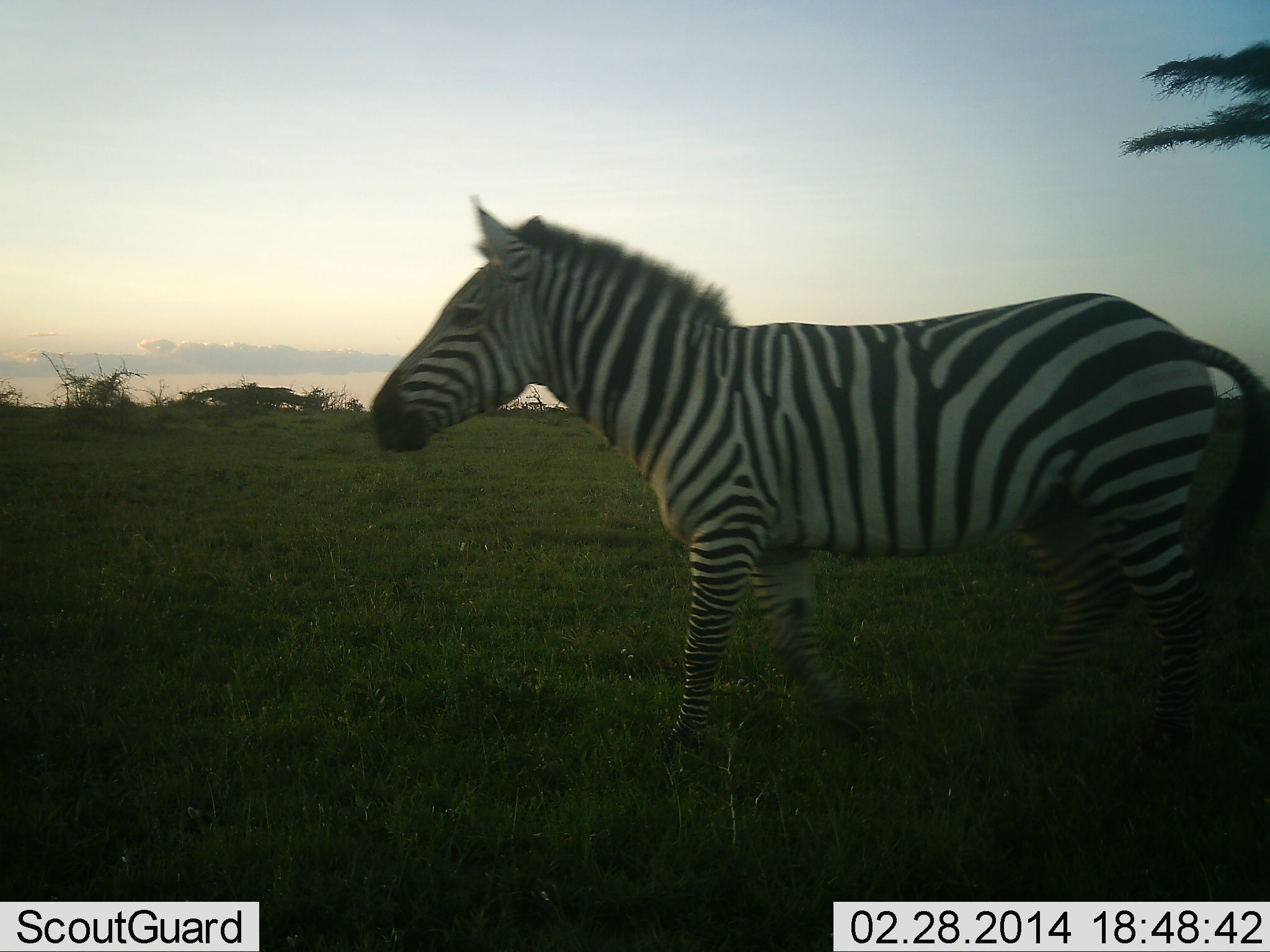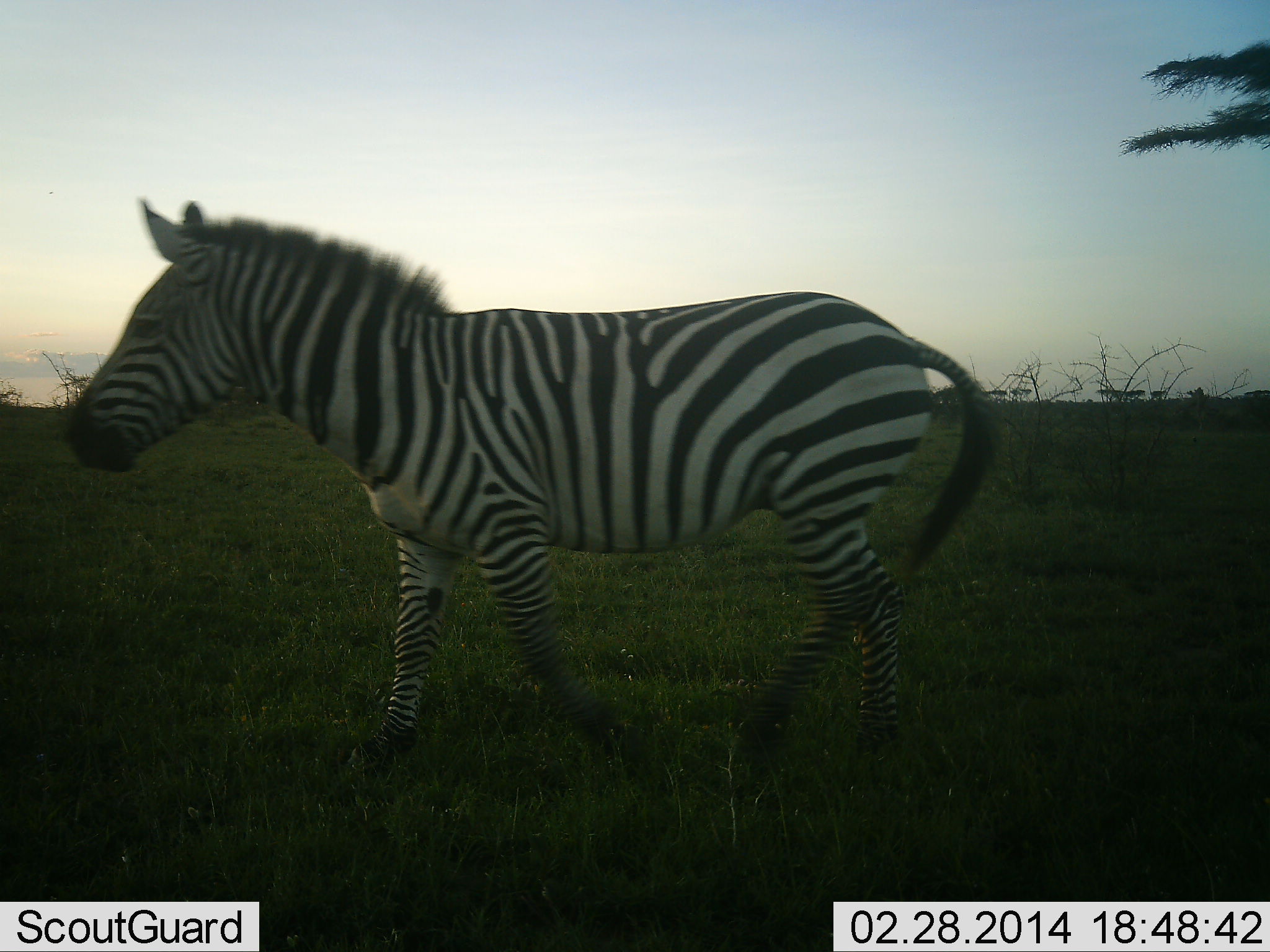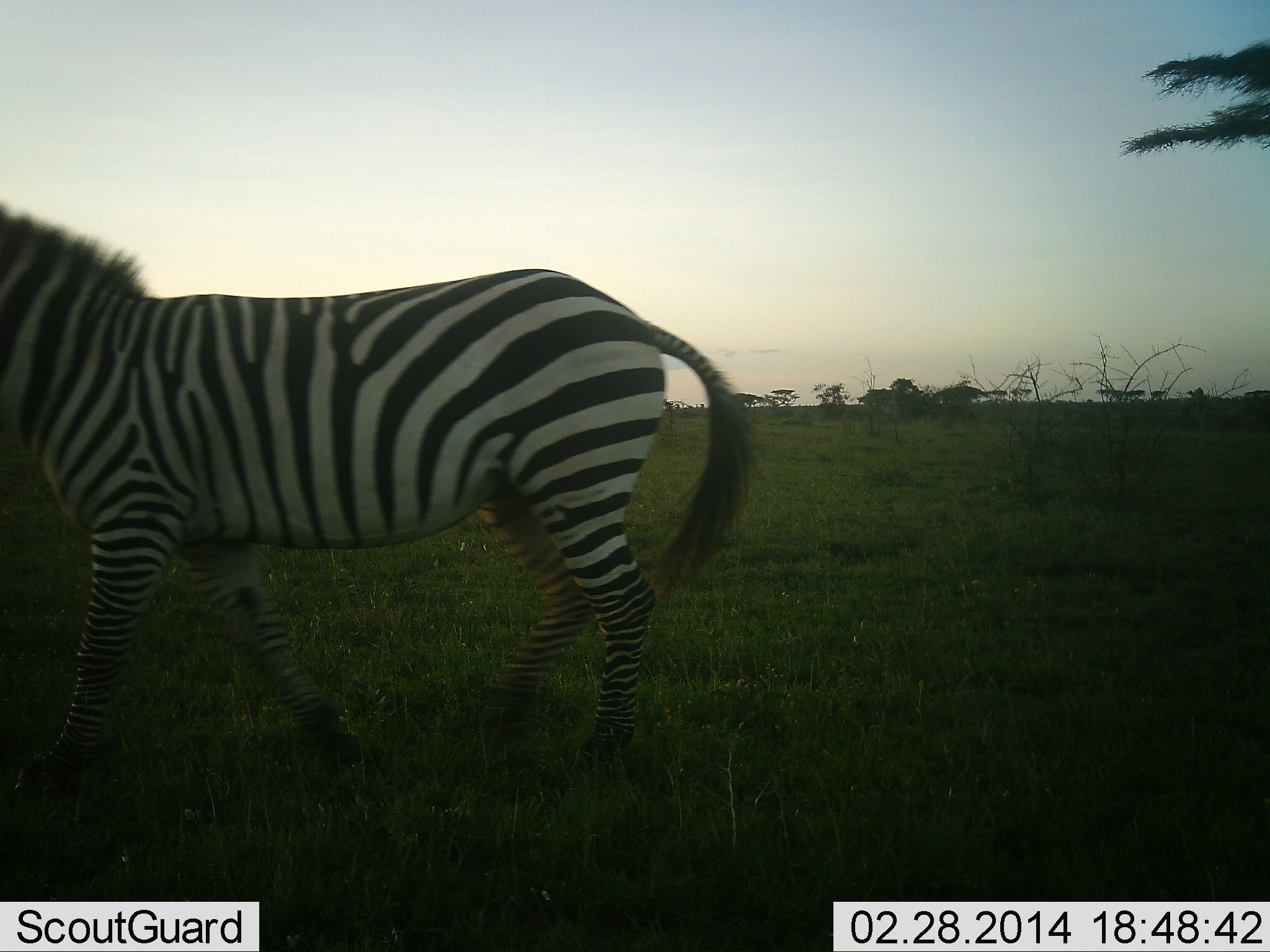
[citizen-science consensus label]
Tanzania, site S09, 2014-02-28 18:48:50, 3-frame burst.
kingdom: Animalia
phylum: Chordata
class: Mammalia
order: Perissodactyla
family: Equidae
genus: Equus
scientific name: Equus quagga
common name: plains zebra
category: zebra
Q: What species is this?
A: Zebra (plains zebra) (Equus quagga).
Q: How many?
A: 1.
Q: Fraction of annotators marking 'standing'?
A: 0%.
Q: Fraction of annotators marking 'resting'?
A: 0%.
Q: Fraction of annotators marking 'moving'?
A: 100%.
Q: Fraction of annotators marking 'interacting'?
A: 0%.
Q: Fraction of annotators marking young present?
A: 0%.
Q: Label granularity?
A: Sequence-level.